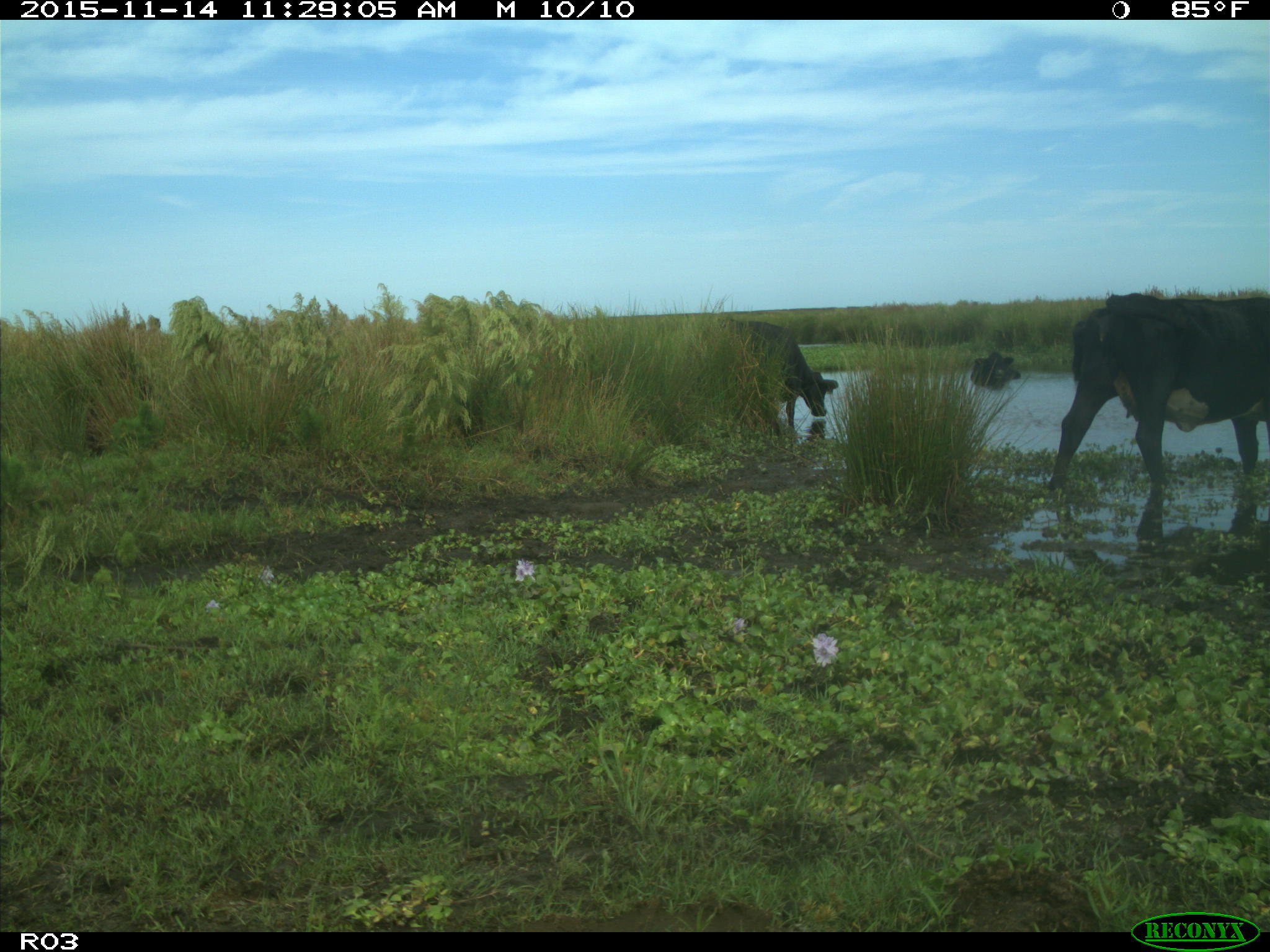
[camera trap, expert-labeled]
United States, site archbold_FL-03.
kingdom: Animalia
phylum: Chordata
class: Mammalia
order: Artiodactyla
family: Bovidae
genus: Bos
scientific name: Bos taurus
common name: domestic cow